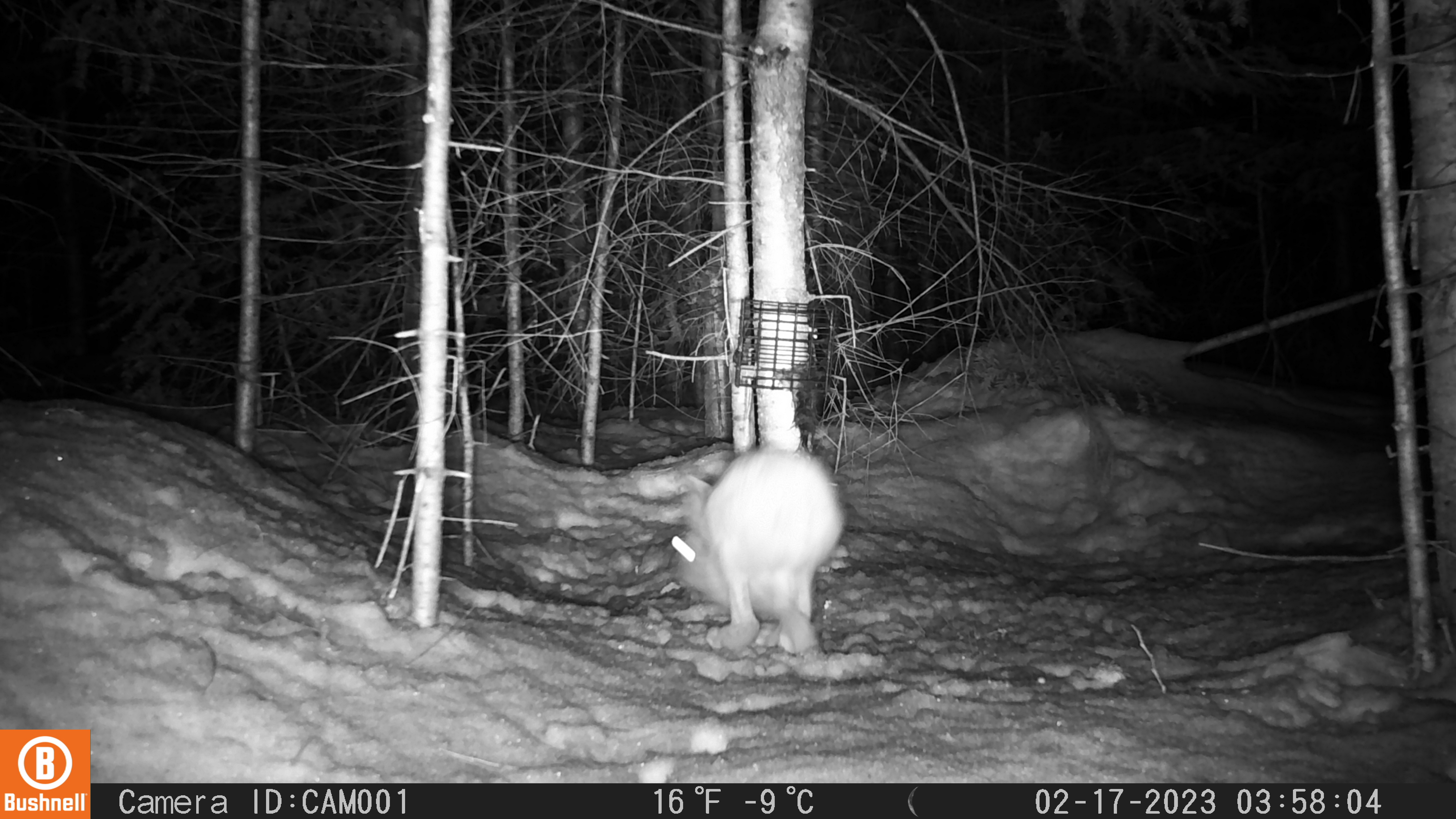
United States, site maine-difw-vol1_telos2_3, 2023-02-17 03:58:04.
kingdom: Animalia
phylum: Chordata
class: Mammalia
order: Lagomorpha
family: Leporidae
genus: Lepus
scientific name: Lepus americanus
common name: snowshoe hare